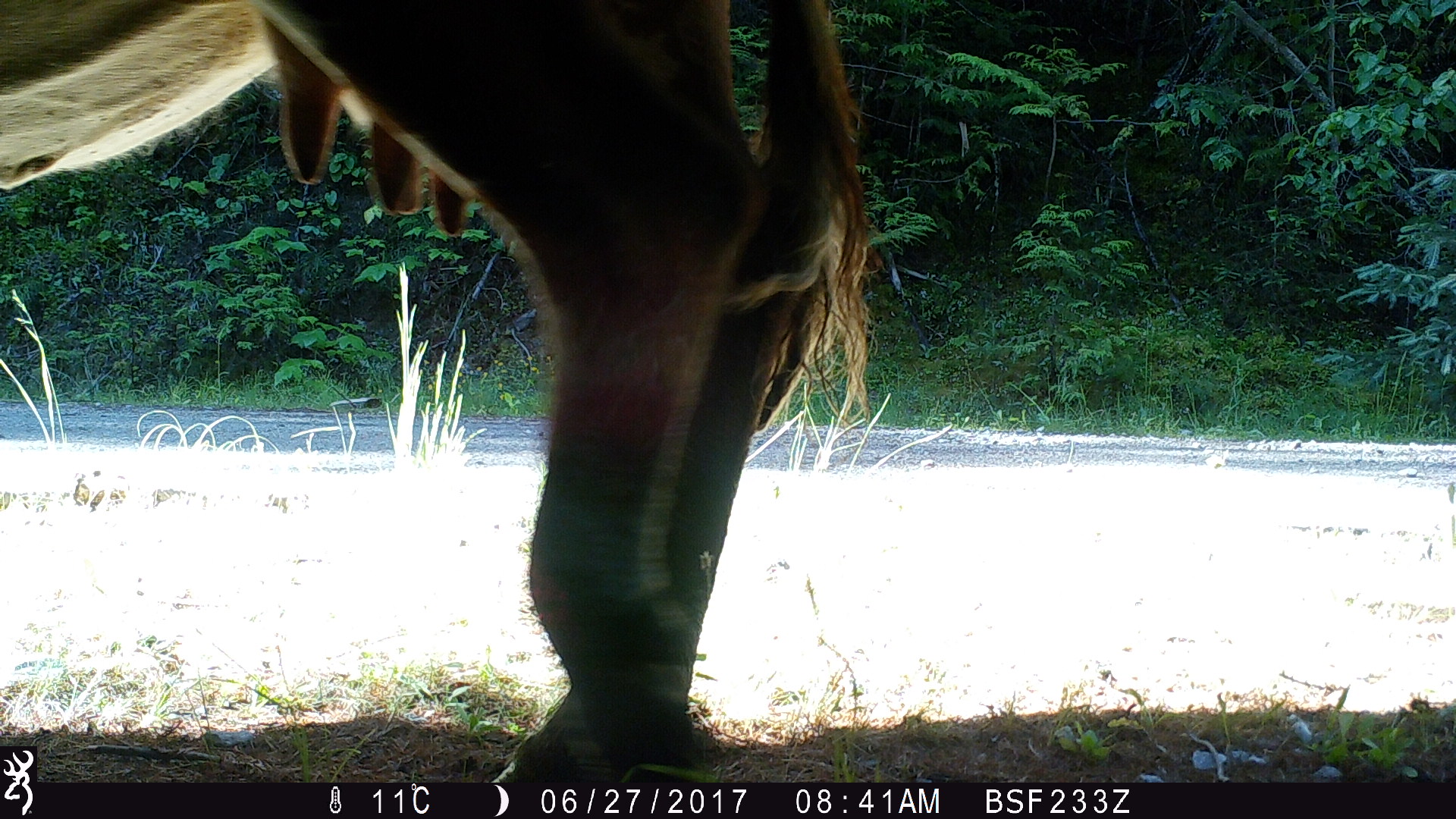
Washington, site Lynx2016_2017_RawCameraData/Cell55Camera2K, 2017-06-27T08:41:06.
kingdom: Animalia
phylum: Chordata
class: Mammalia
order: Artiodactyla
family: Bovidae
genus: Bos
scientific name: Bos taurus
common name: domestic cattle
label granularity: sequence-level